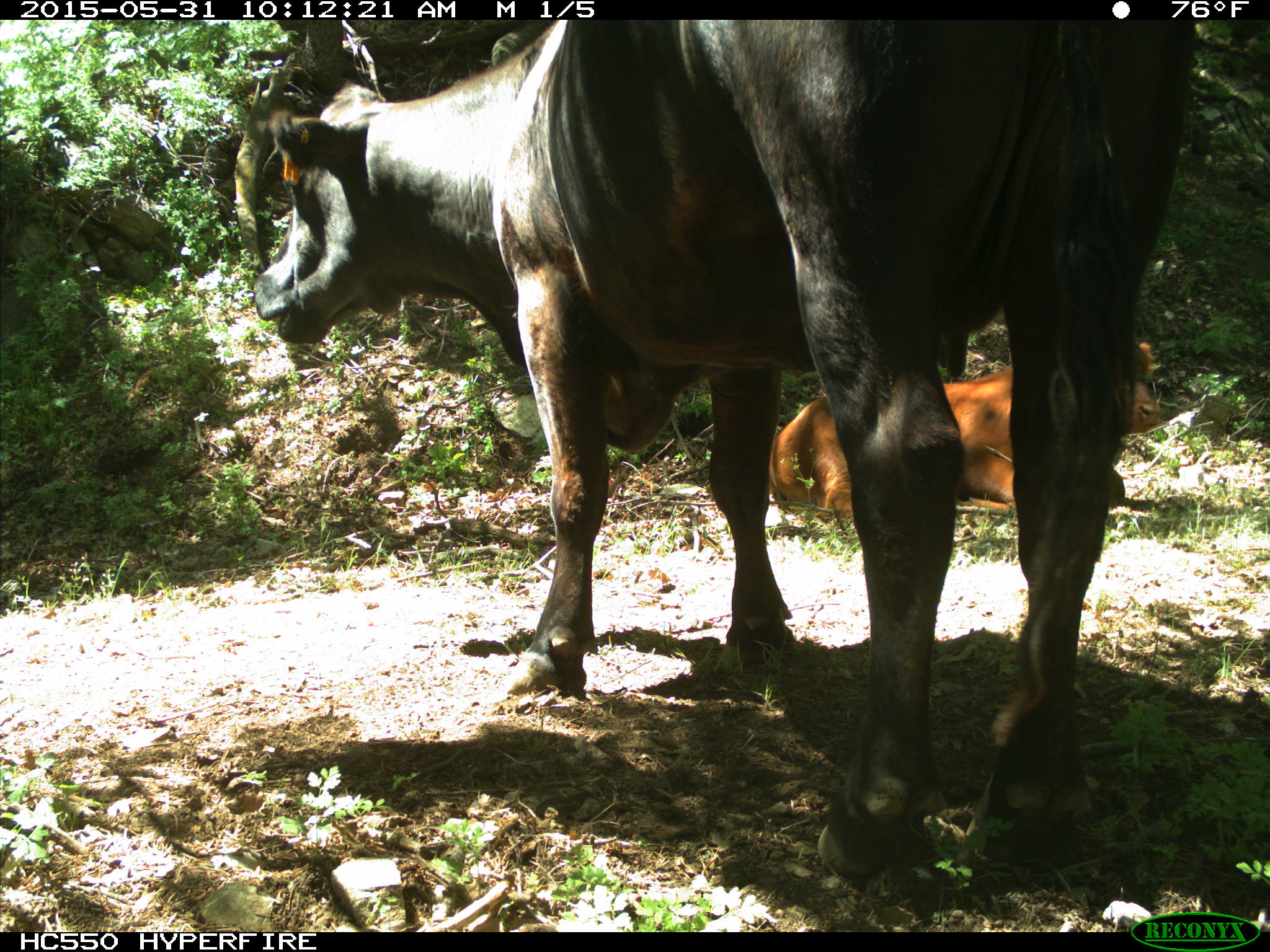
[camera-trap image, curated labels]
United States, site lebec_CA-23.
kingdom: Animalia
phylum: Chordata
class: Mammalia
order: Artiodactyla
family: Bovidae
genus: Bos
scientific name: Bos taurus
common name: domestic cow